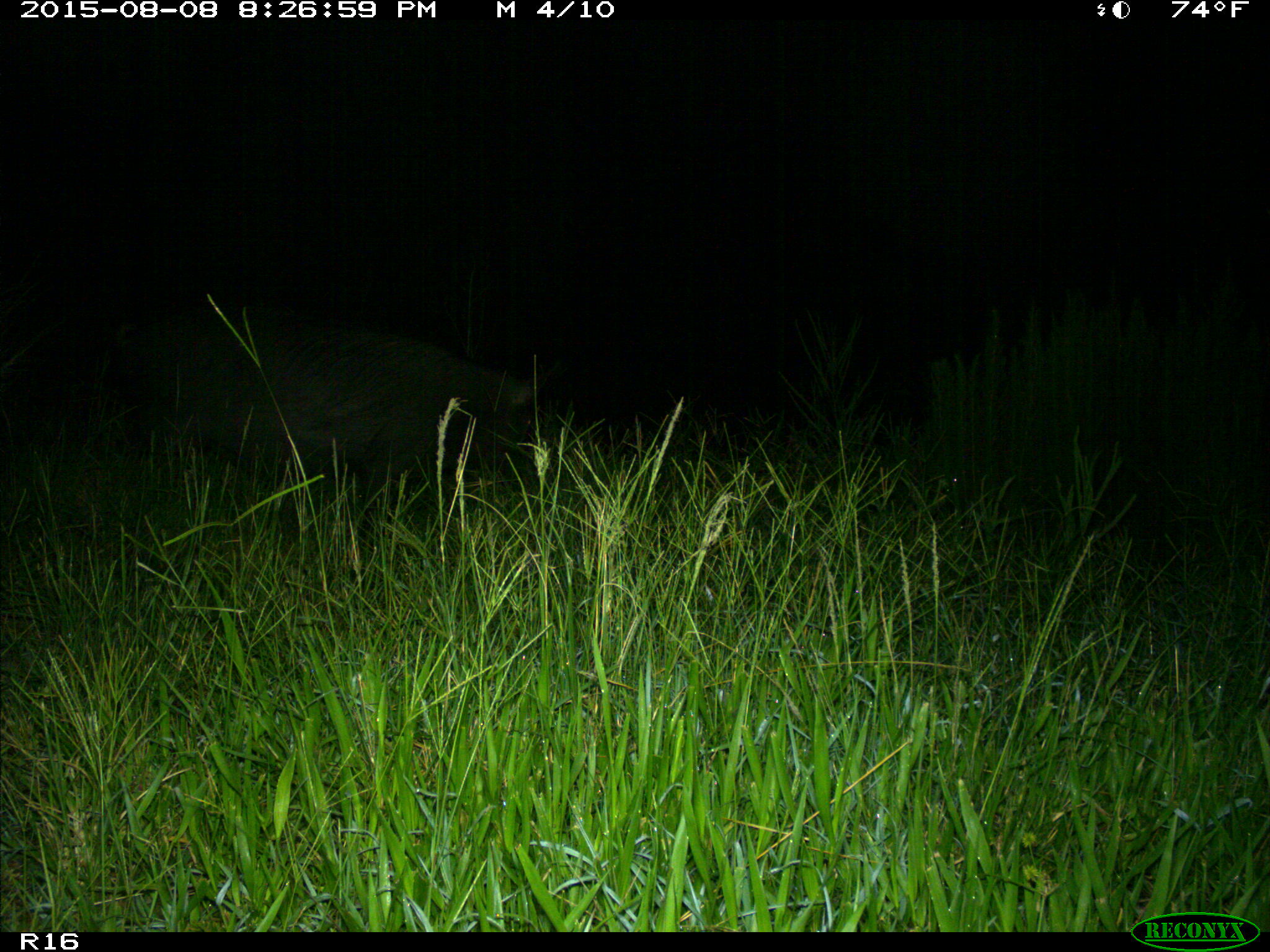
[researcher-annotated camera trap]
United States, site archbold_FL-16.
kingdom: Animalia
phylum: Chordata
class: Mammalia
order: Artiodactyla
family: Suidae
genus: Sus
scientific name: Sus scrofa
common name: wild boar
Sus scrofa (wild boar).